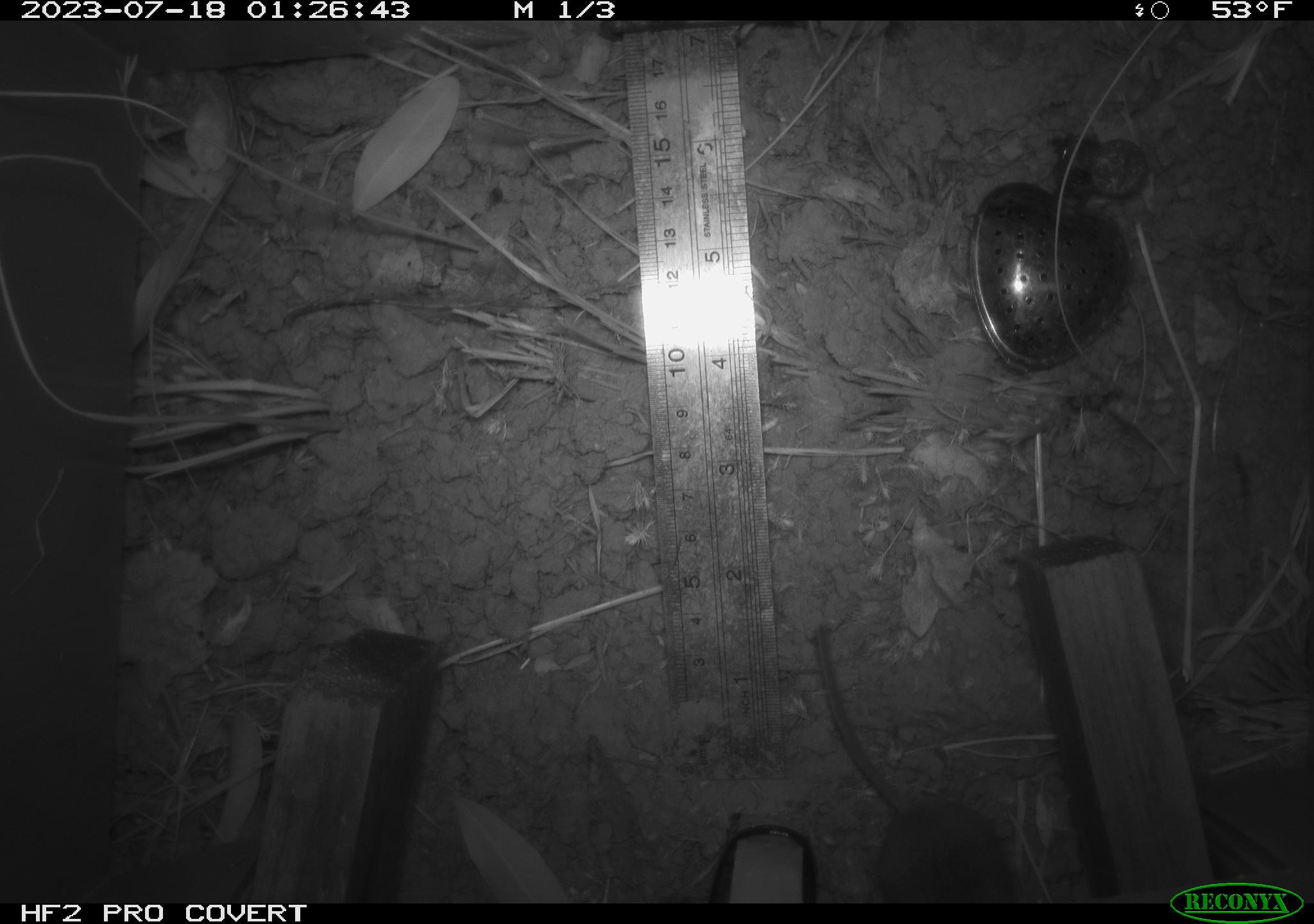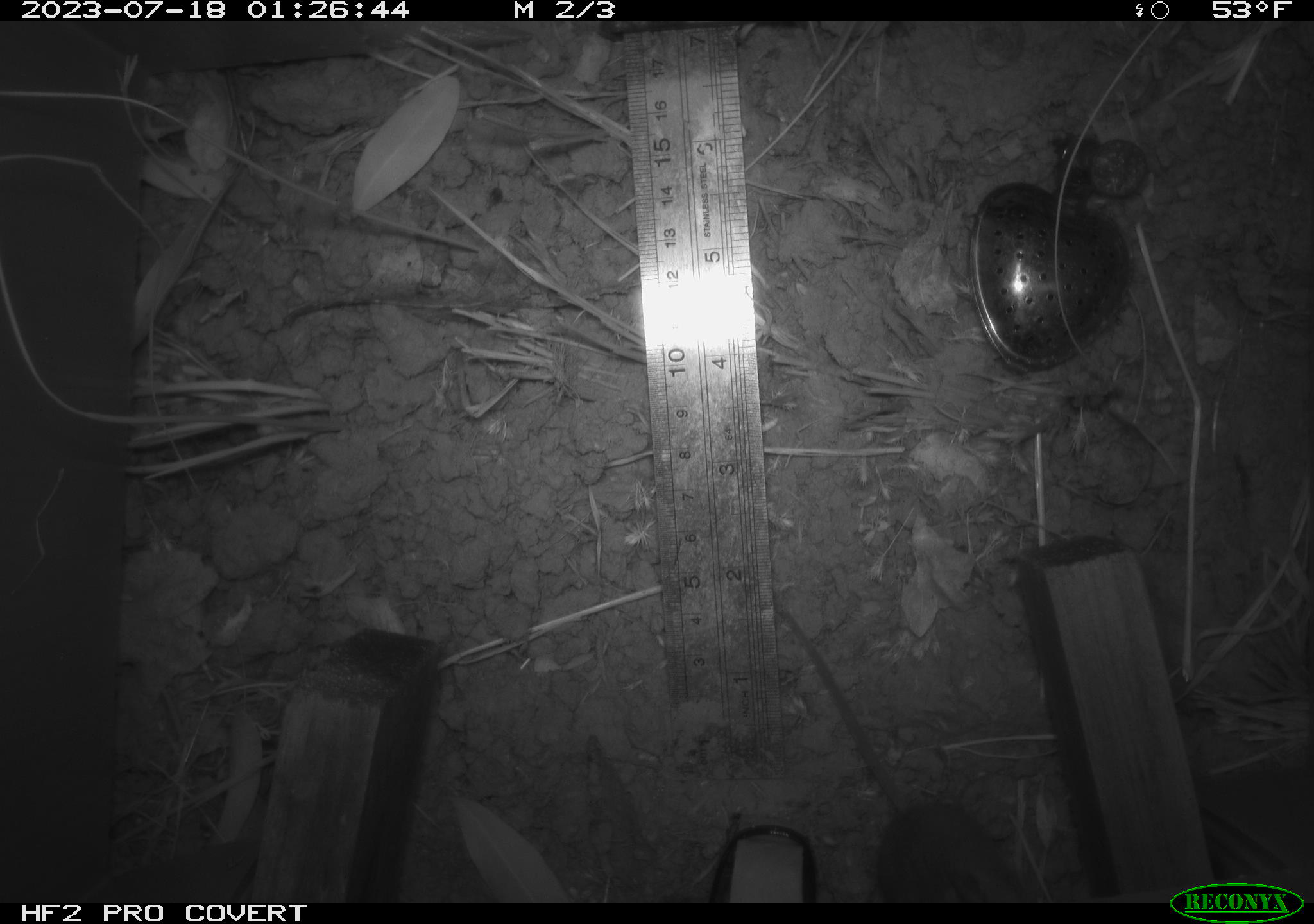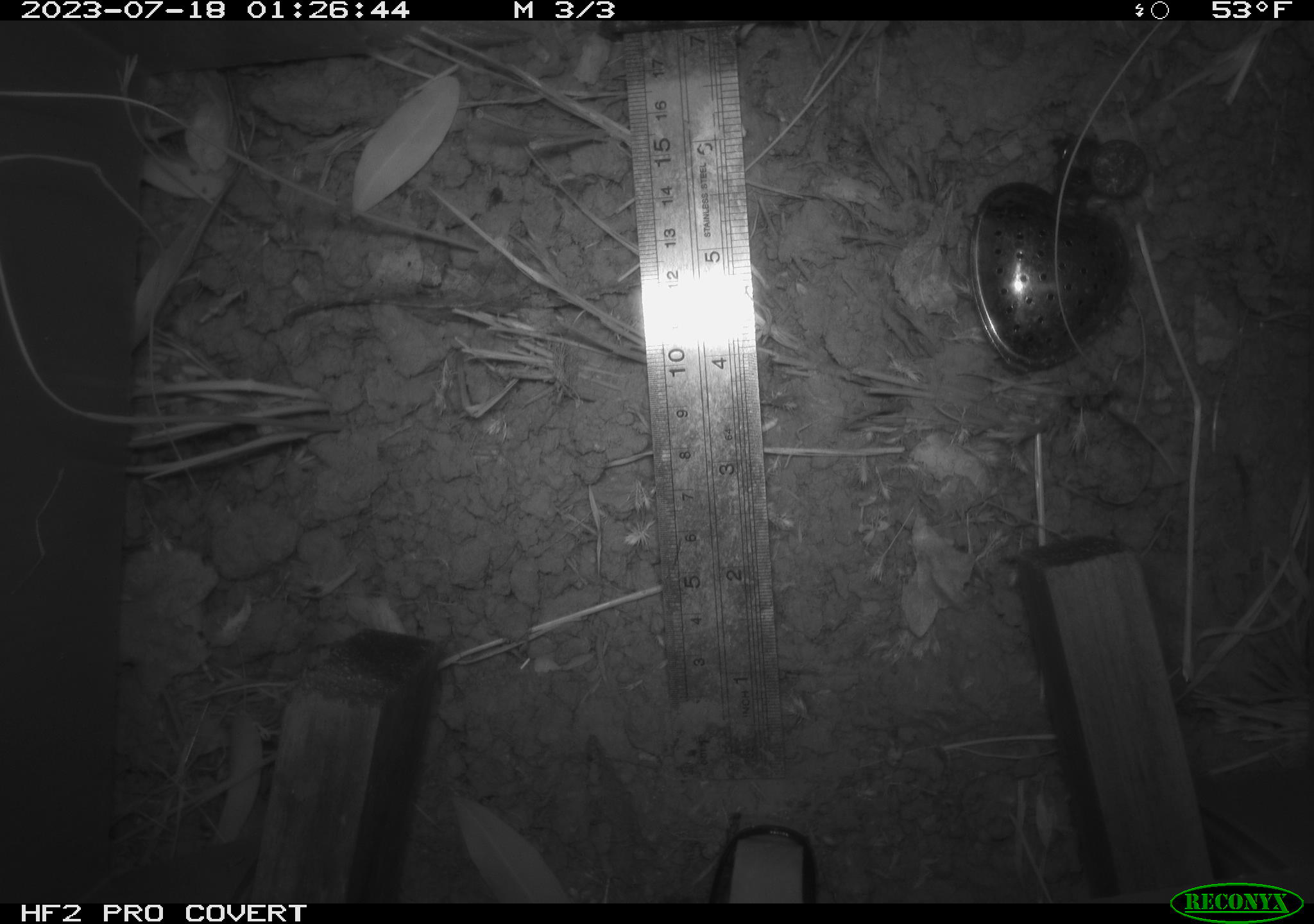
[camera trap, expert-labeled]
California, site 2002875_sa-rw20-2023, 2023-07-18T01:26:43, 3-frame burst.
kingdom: Animalia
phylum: Chordata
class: Mammalia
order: Rodentia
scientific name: Rodentia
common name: mouse species